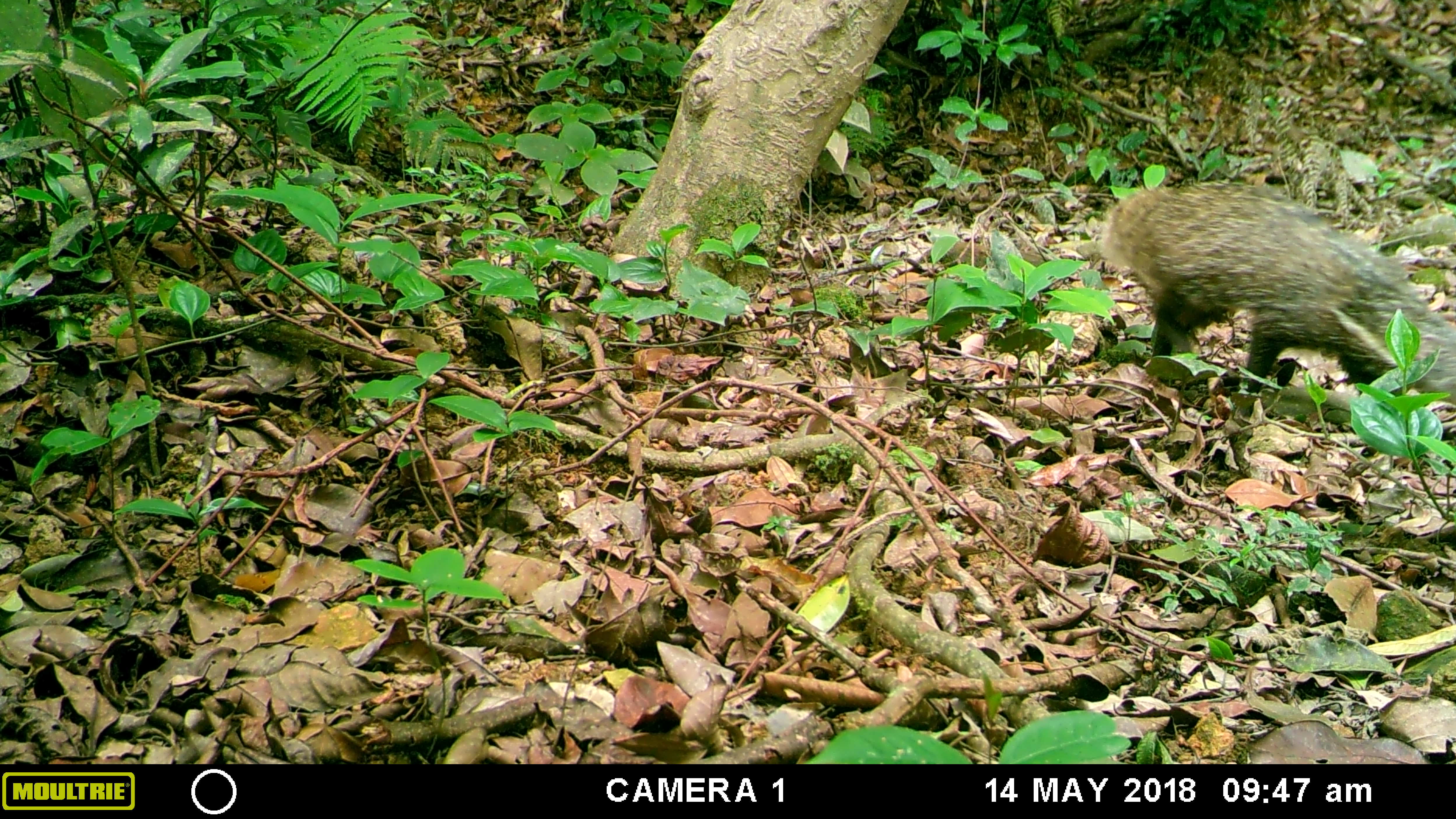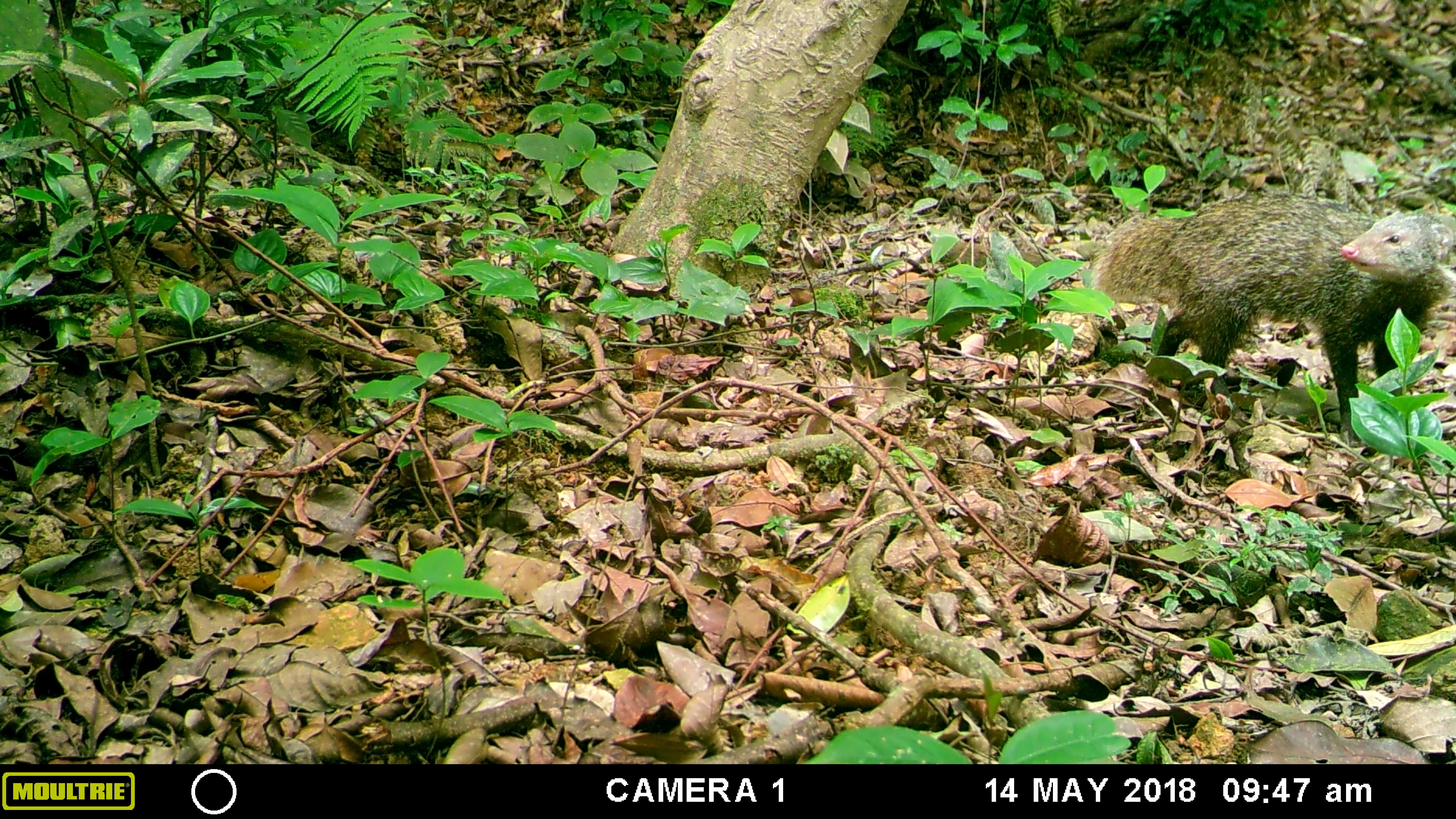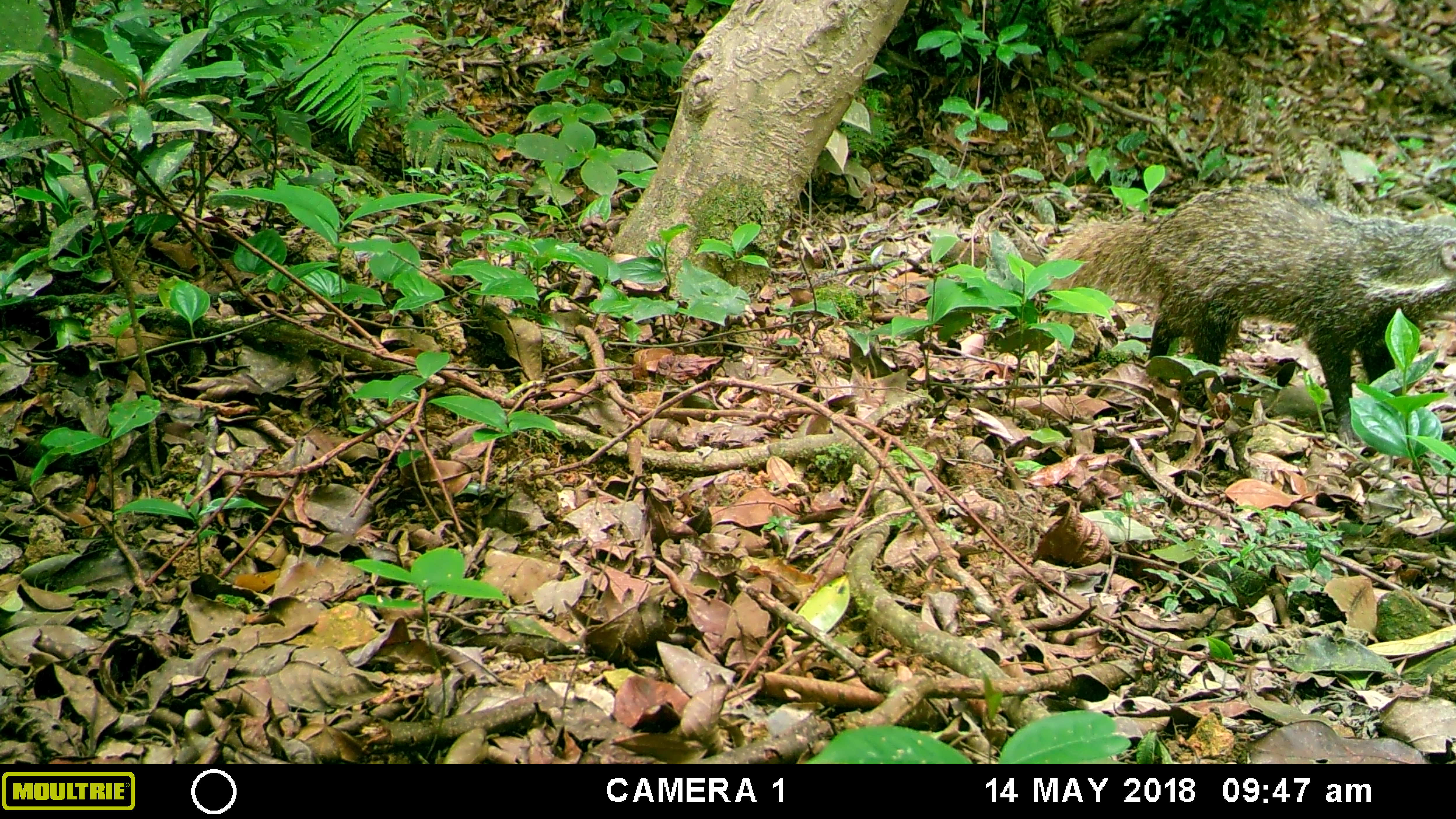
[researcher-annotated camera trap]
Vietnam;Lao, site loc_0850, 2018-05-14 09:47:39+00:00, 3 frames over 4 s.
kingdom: Animalia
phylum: Chordata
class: Mammalia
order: Carnivora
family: Herpestidae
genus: Urva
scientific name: Urva urva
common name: crab-eating mongoose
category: crab eating mongoose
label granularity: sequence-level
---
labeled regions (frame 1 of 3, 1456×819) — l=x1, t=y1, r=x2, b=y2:
crab eating mongoose: l=1098, t=177, r=1456, b=402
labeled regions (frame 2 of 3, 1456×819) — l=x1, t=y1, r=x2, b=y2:
crab eating mongoose: l=1087, t=191, r=1454, b=447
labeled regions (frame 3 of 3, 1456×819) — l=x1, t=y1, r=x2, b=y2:
crab eating mongoose: l=1043, t=180, r=1456, b=449